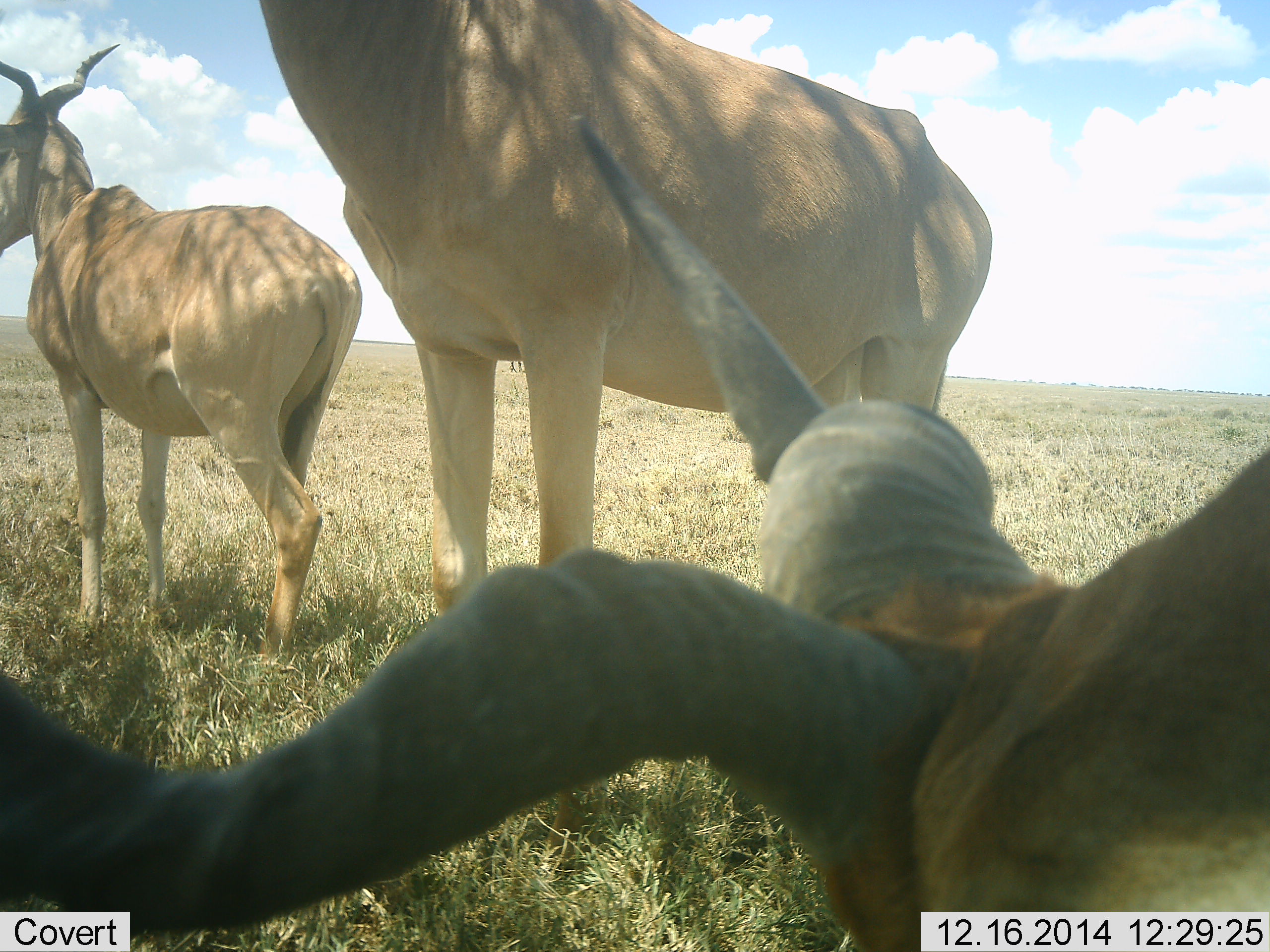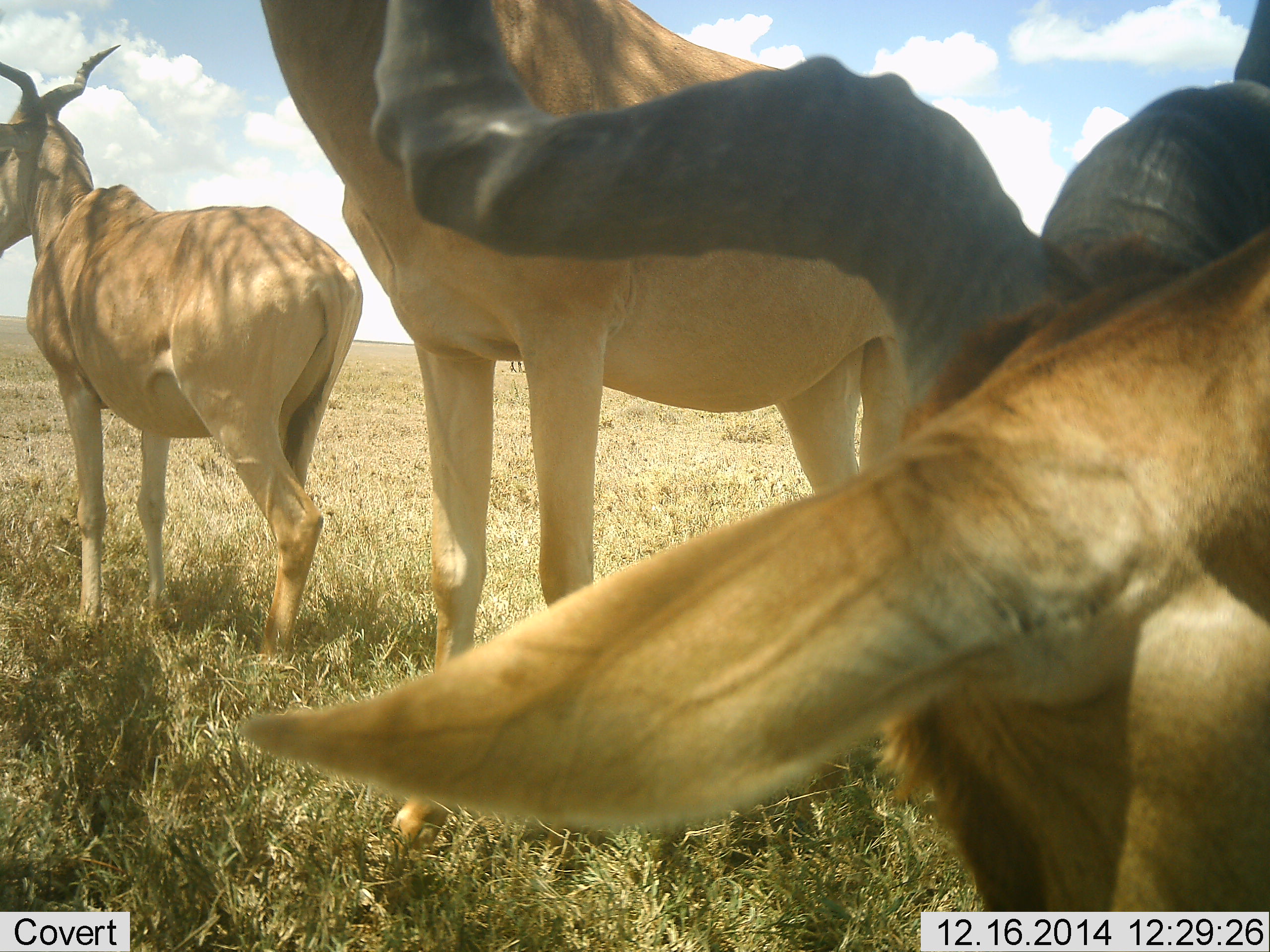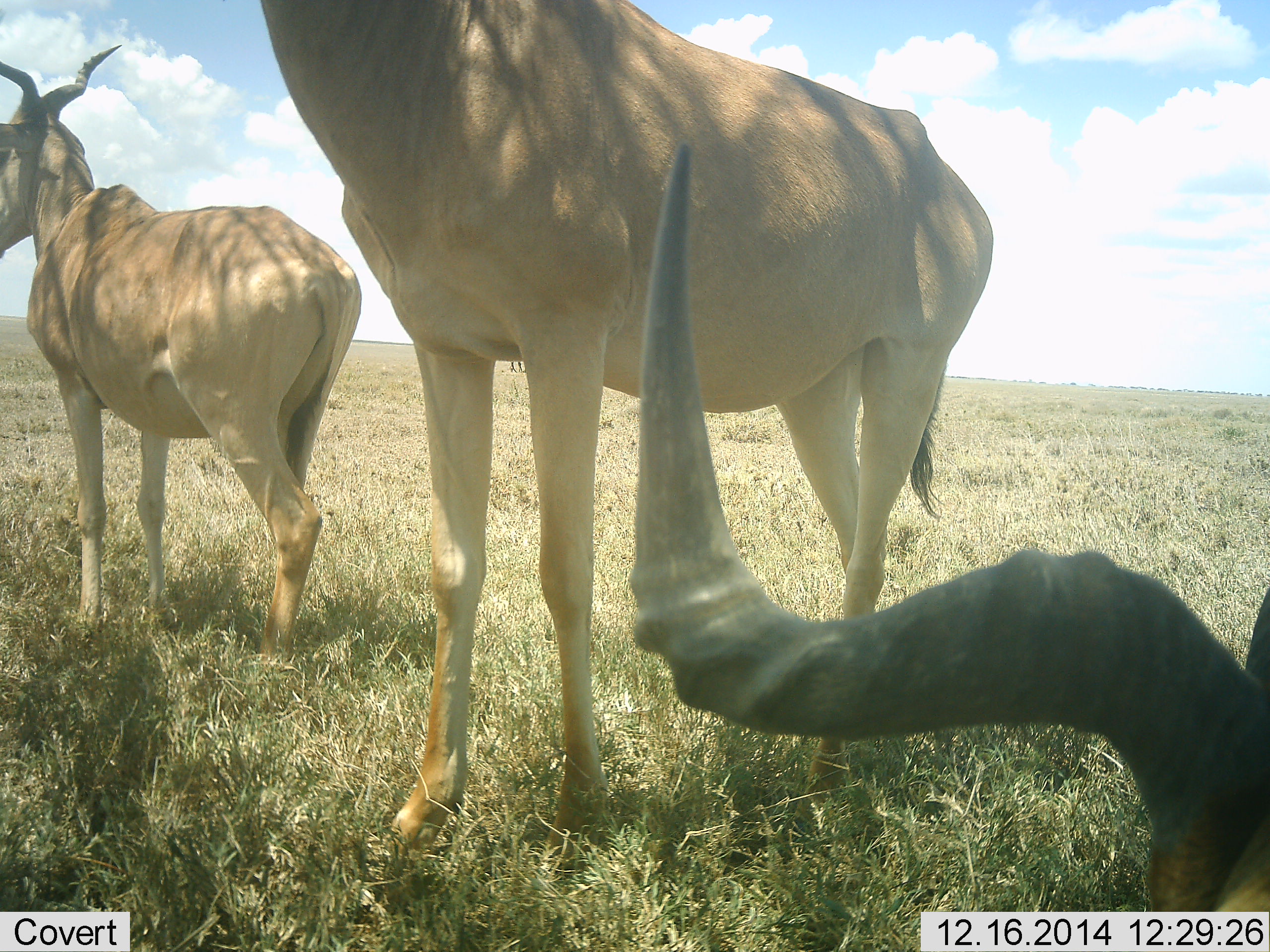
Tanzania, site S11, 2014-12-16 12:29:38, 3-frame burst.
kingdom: Animalia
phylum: Chordata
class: Mammalia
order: Artiodactyla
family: Bovidae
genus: Alcelaphus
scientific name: Alcelaphus buselaphus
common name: hartebeest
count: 3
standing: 80%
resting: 20%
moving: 20%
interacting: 0%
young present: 0%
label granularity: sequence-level